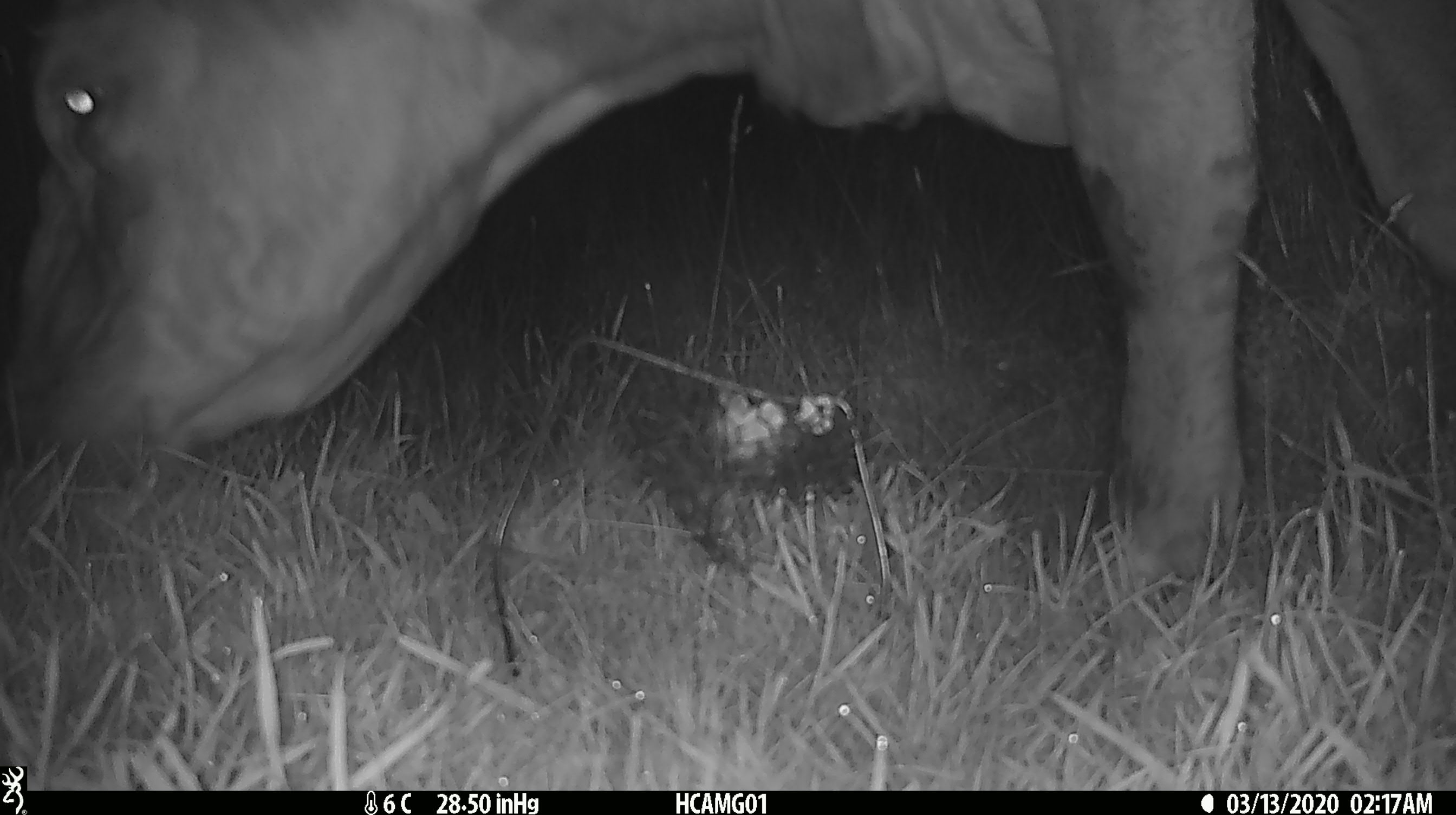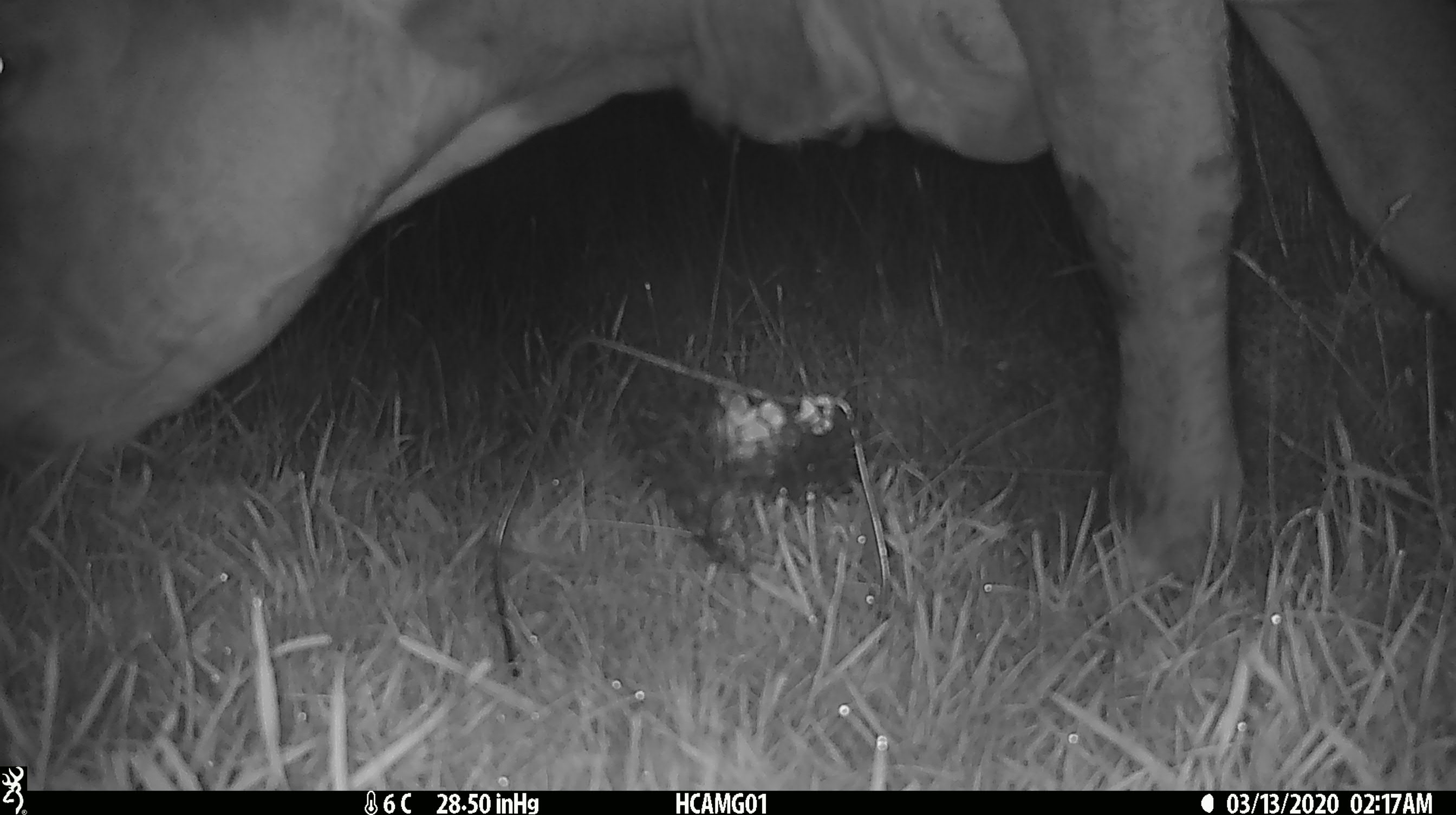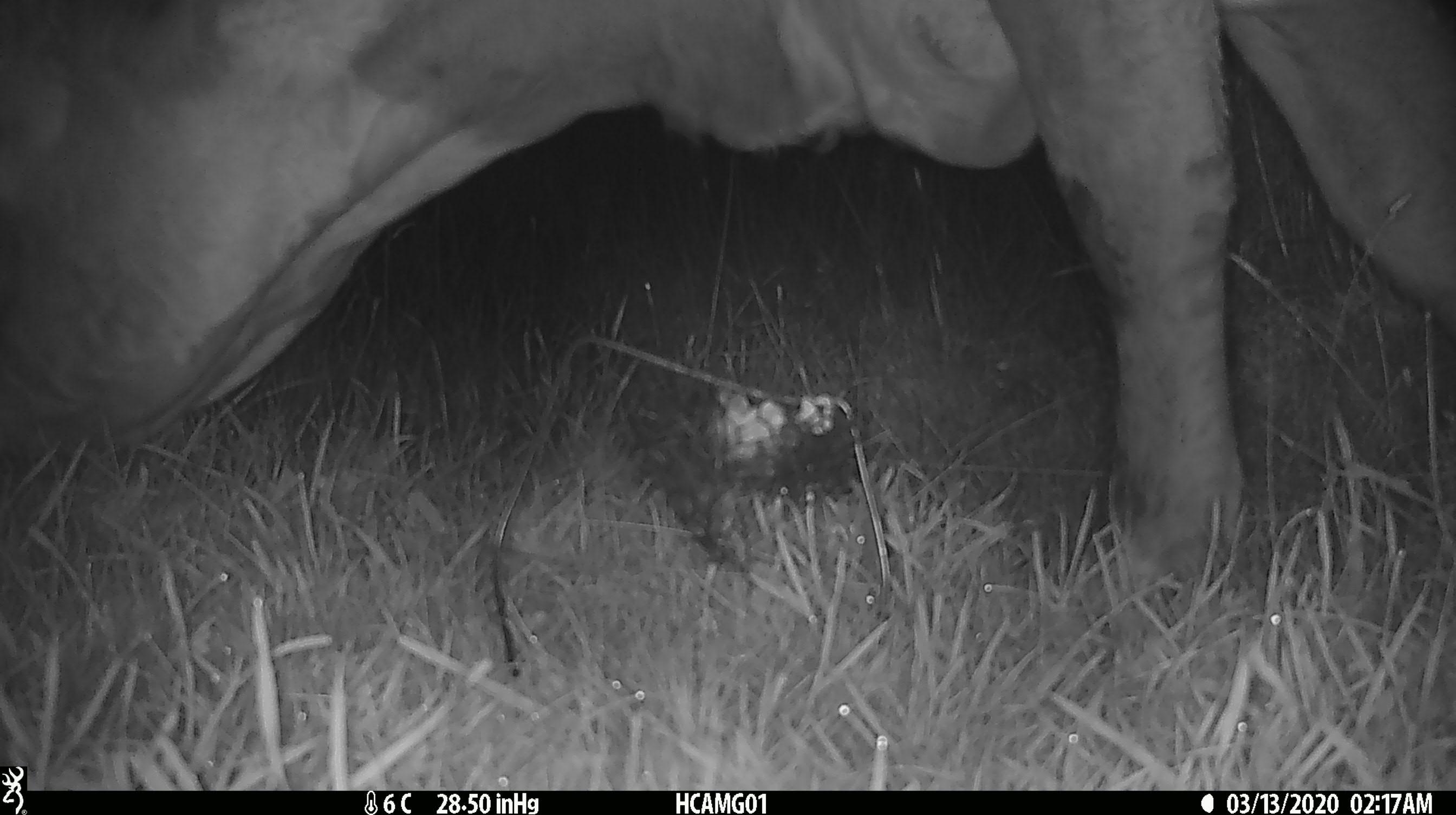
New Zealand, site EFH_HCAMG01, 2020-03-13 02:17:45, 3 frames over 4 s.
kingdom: Animalia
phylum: Chordata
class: Mammalia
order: Artiodactyla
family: Bovidae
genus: Bos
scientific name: Bos taurus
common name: domestic cow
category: cow